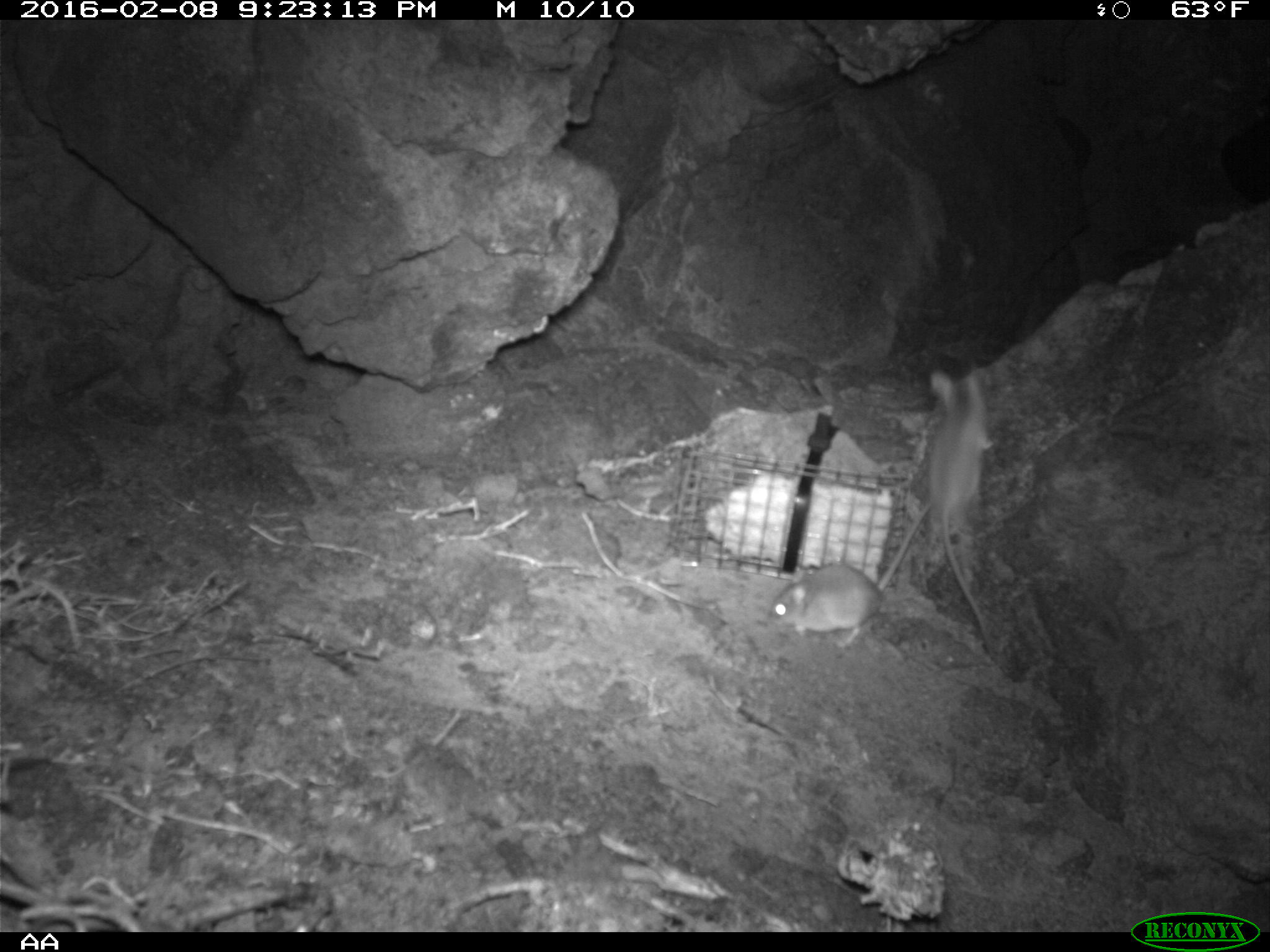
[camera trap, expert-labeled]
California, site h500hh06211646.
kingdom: Animalia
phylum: Chordata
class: Mammalia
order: Rodentia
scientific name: Rodentia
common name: rodent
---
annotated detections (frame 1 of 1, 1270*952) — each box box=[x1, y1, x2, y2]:
rodent: box=[767, 501, 934, 650]; box=[925, 364, 995, 654]